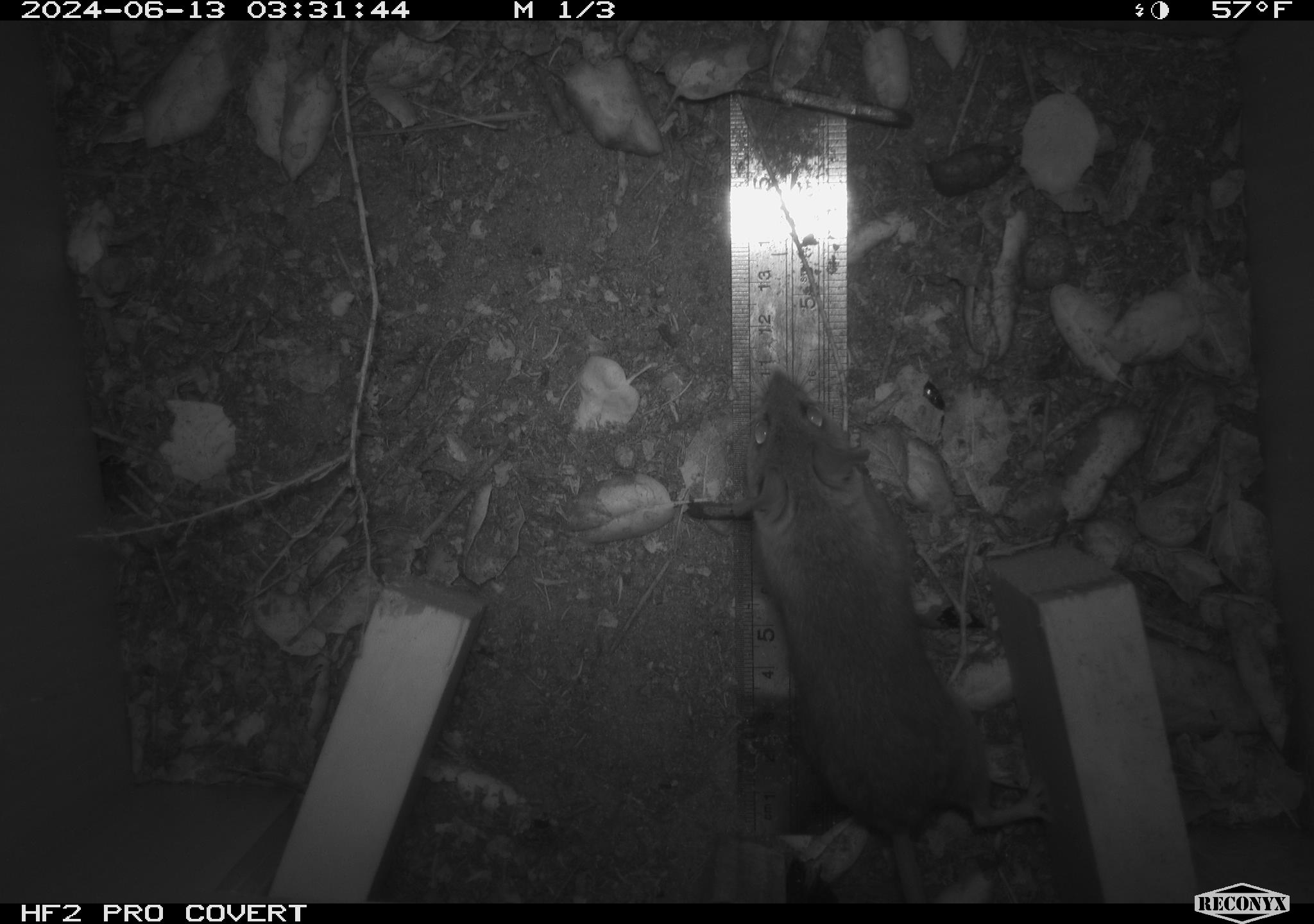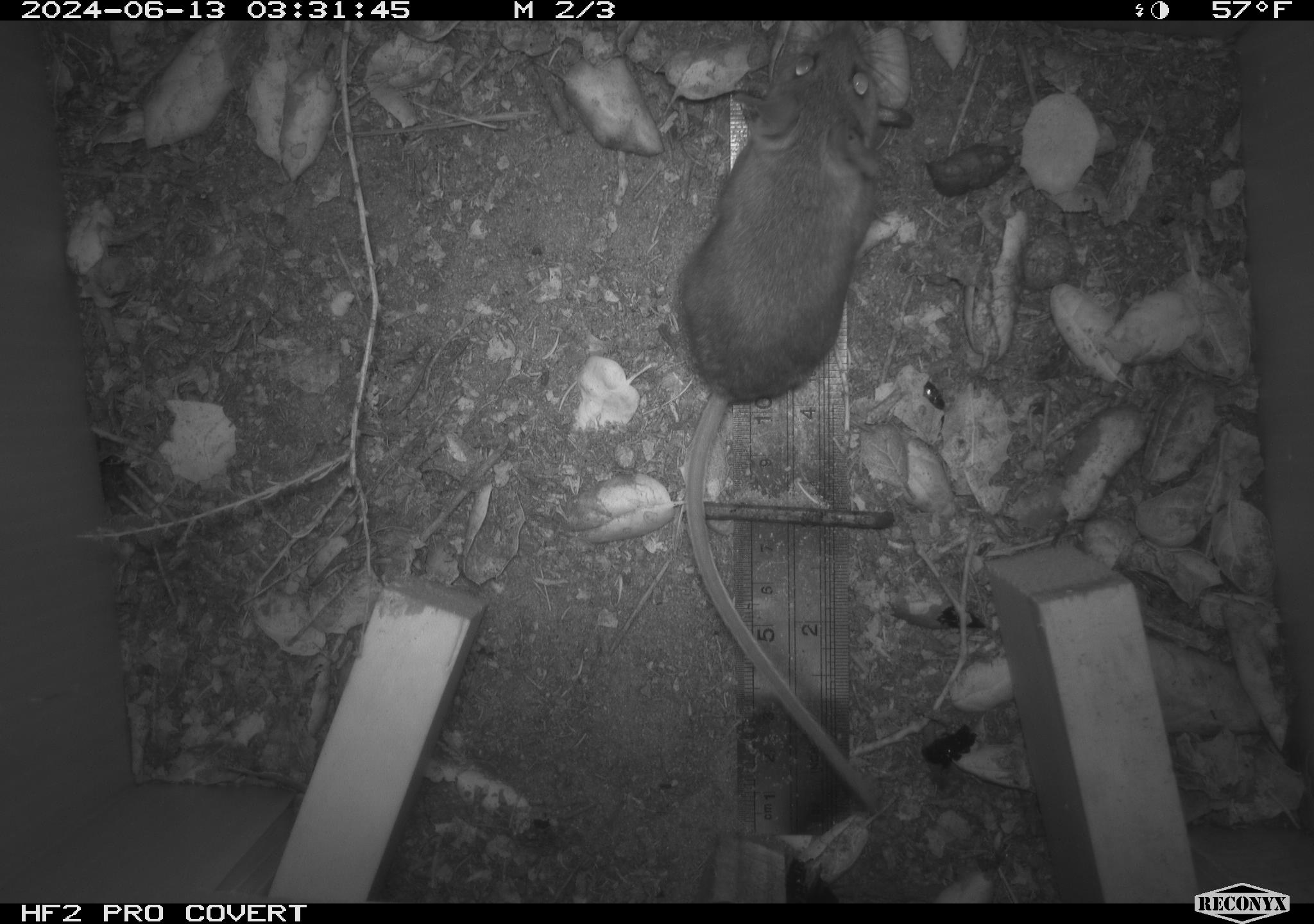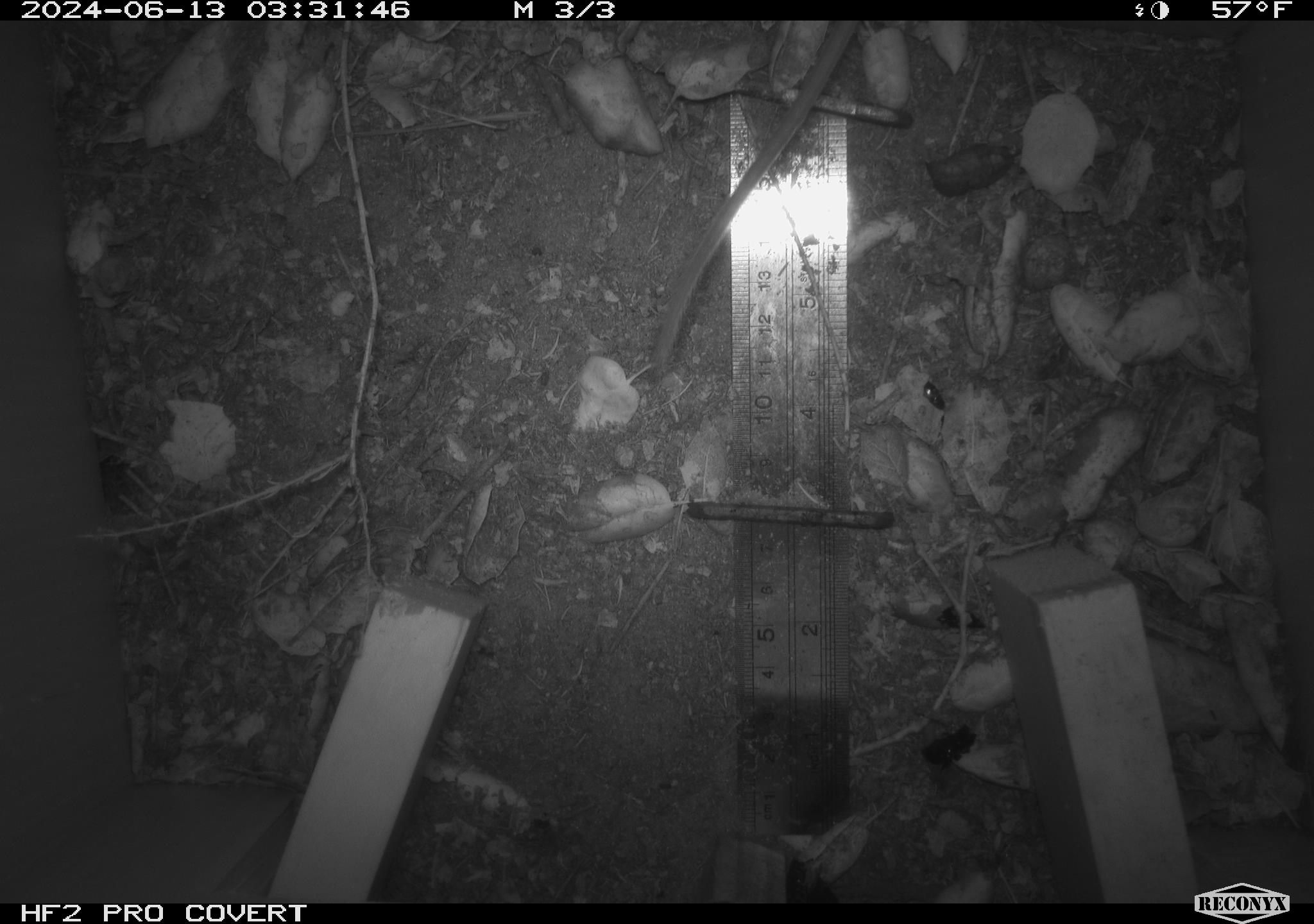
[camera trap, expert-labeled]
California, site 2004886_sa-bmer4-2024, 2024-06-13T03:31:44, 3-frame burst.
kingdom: Animalia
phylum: Chordata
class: Mammalia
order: Rodentia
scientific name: Rodentia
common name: woodrat or rat or mouse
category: woodrat or rat or mouse species